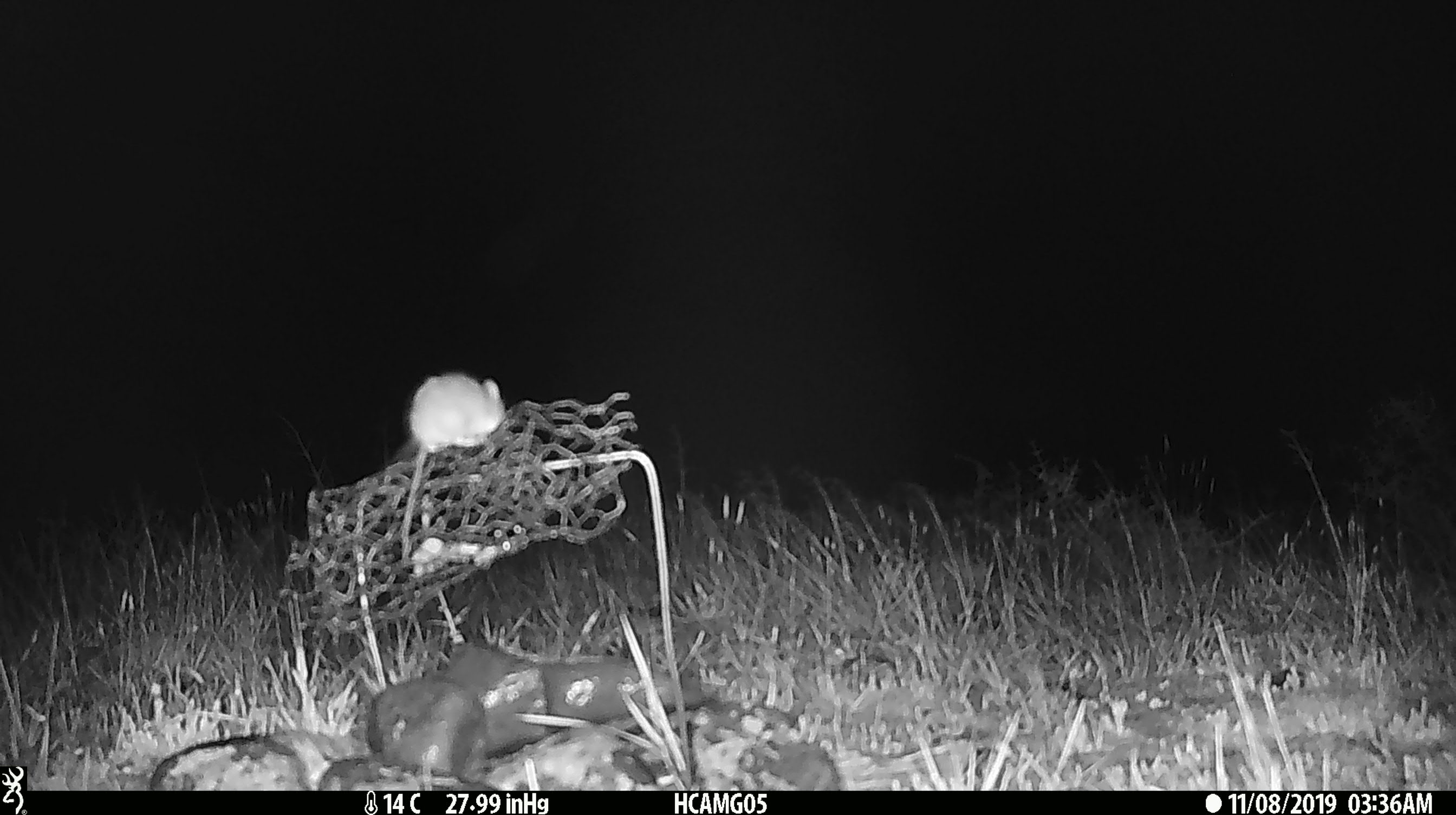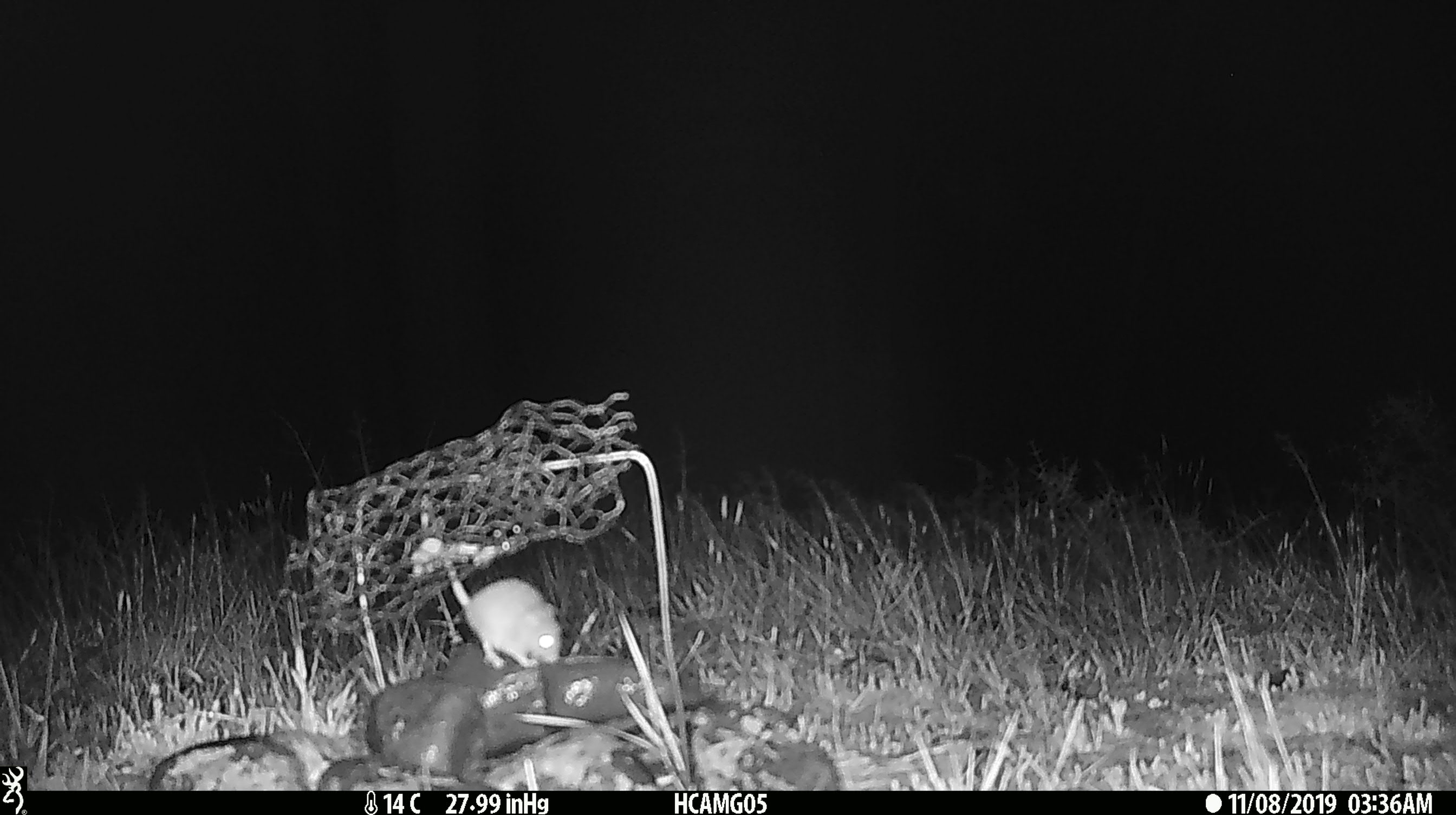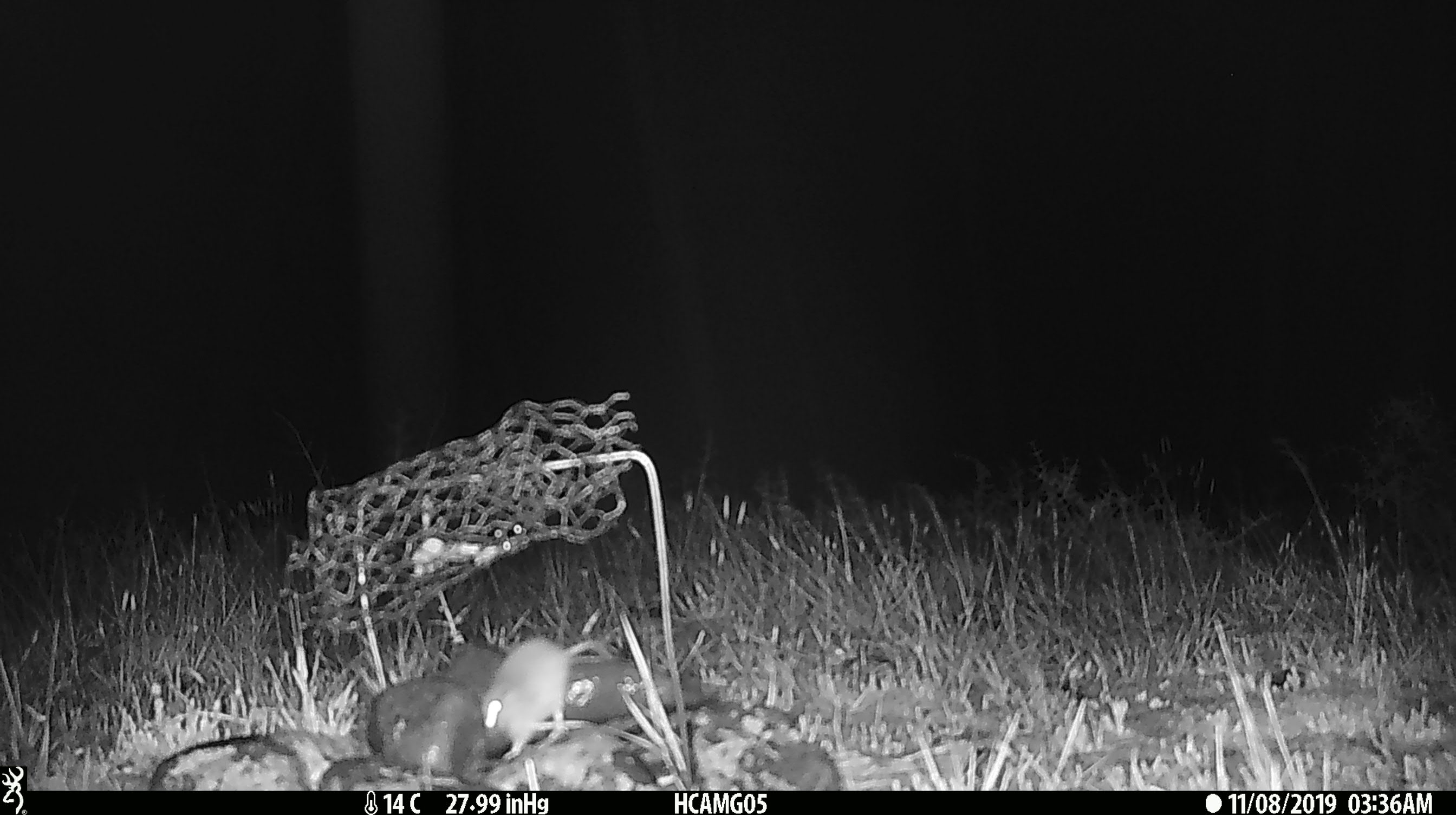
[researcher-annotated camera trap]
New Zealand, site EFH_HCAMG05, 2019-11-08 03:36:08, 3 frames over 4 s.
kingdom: Animalia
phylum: Chordata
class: Mammalia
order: Rodentia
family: Muridae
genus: Mus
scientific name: Mus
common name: mouse